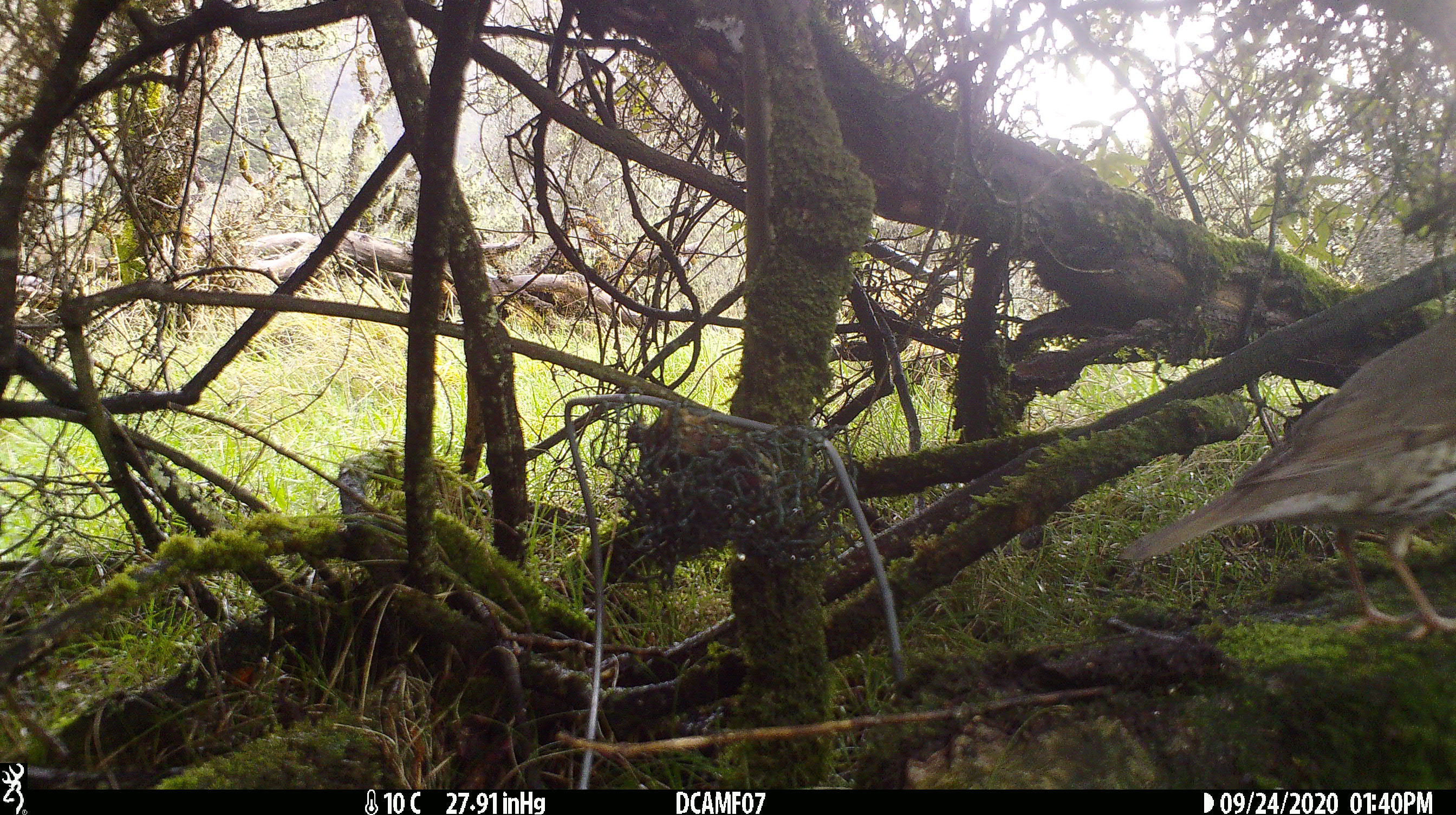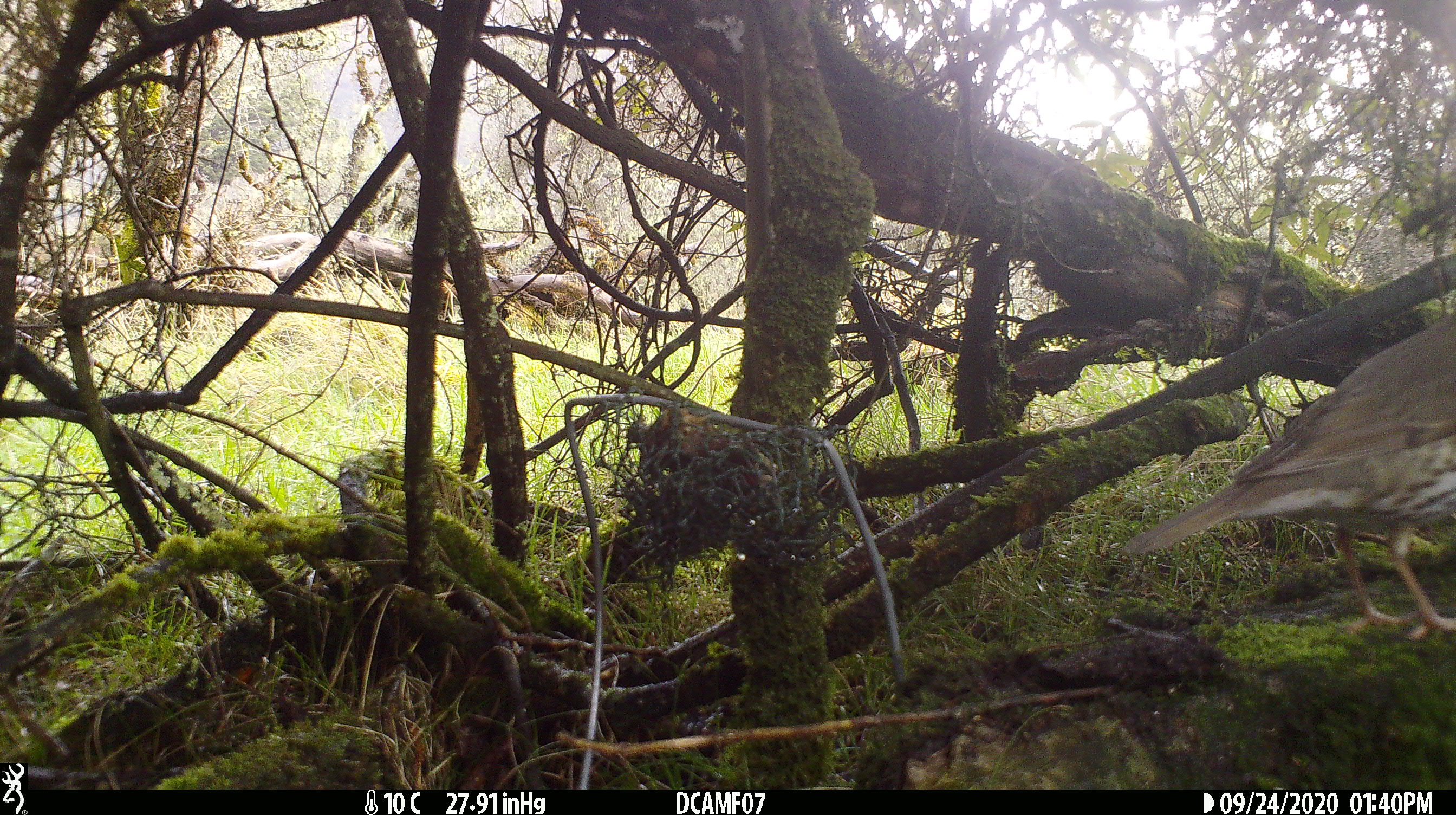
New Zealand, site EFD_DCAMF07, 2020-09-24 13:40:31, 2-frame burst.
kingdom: Animalia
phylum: Chordata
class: Aves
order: Passeriformes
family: Turdidae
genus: Turdus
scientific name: Turdus philomelos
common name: song thrush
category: thrush